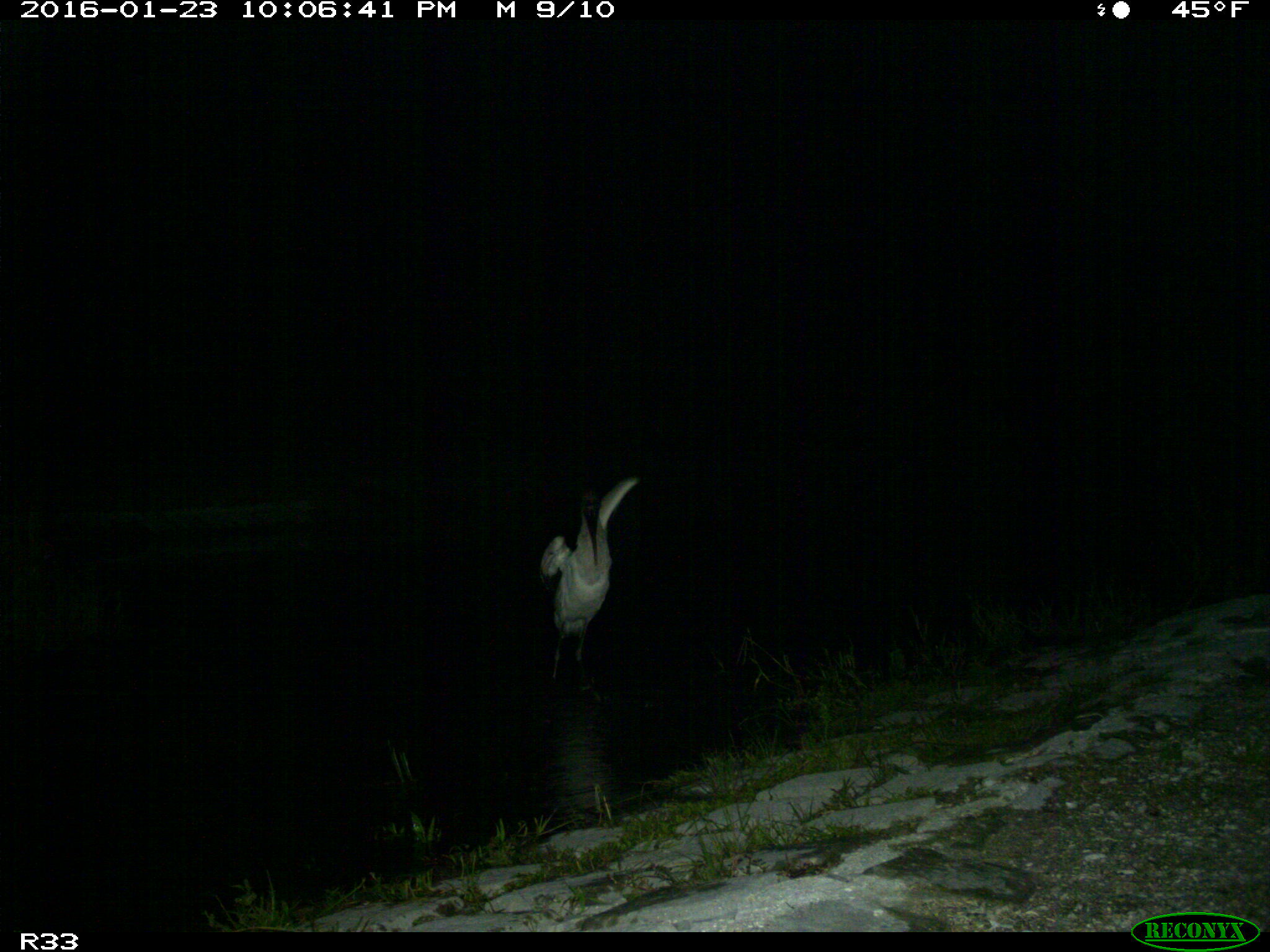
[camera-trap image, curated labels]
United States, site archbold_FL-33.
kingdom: Animalia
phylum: Chordata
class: Aves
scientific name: Aves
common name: birds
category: unidentified bird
Unidentified bird (birds) (Aves).